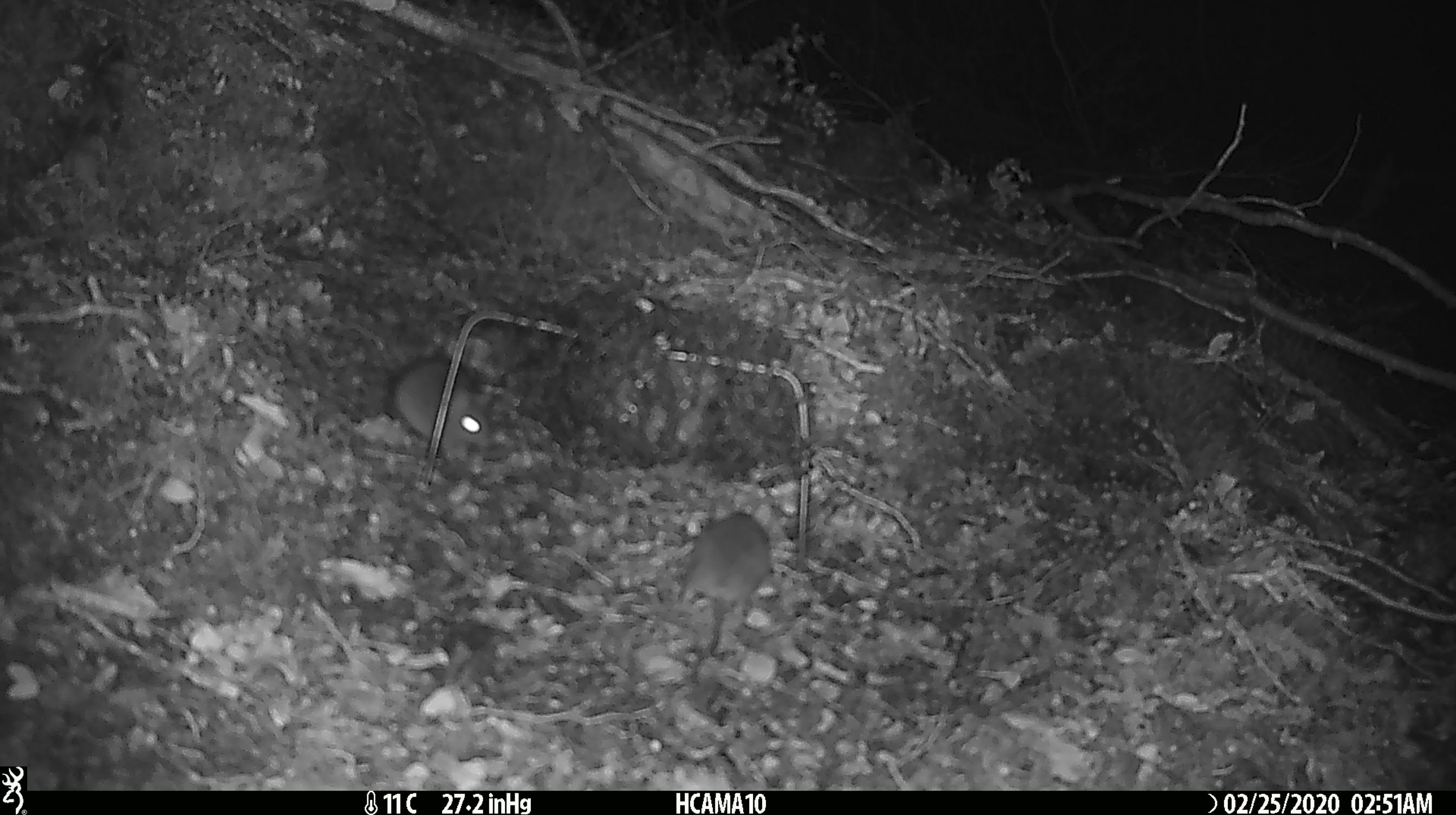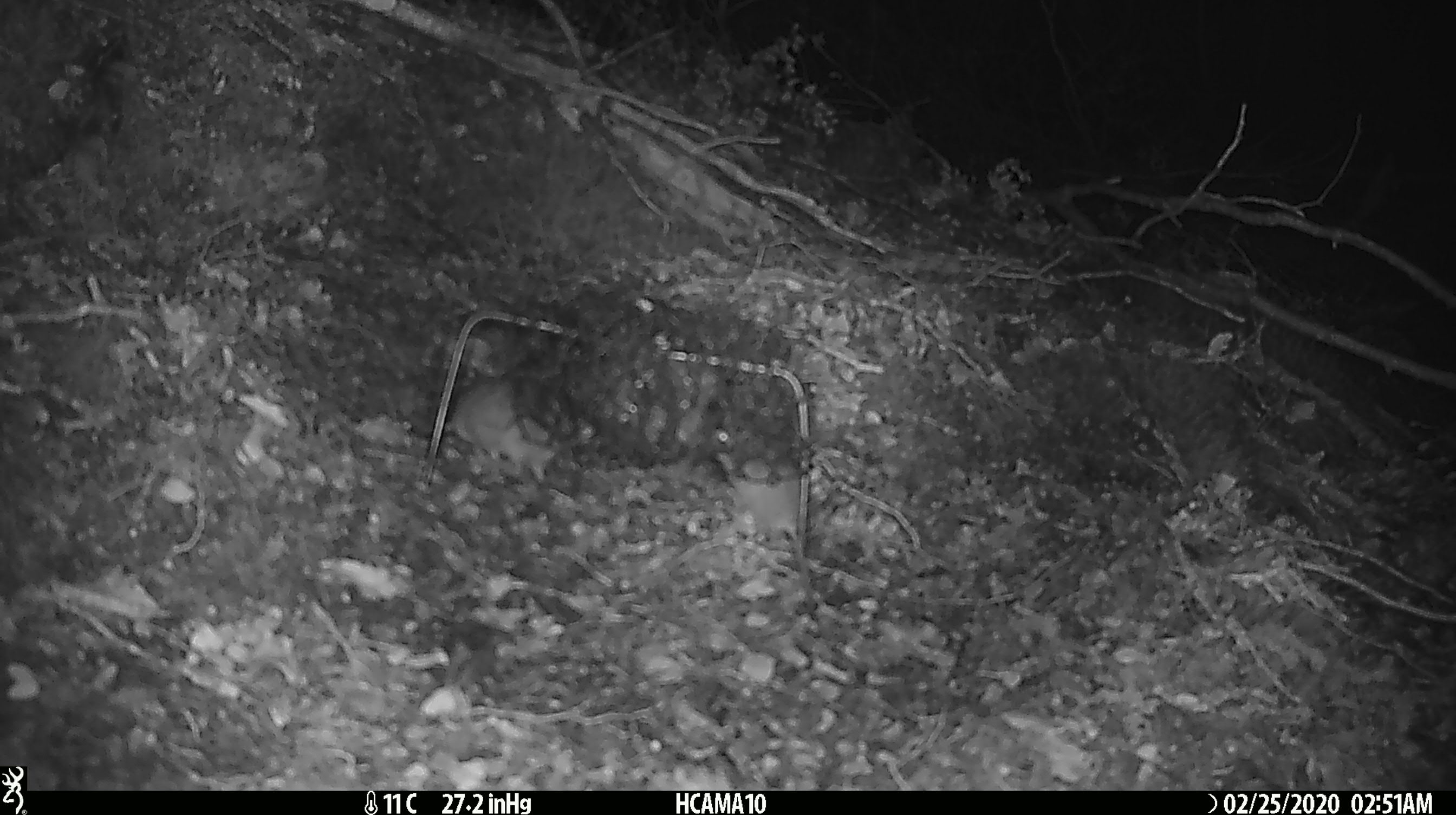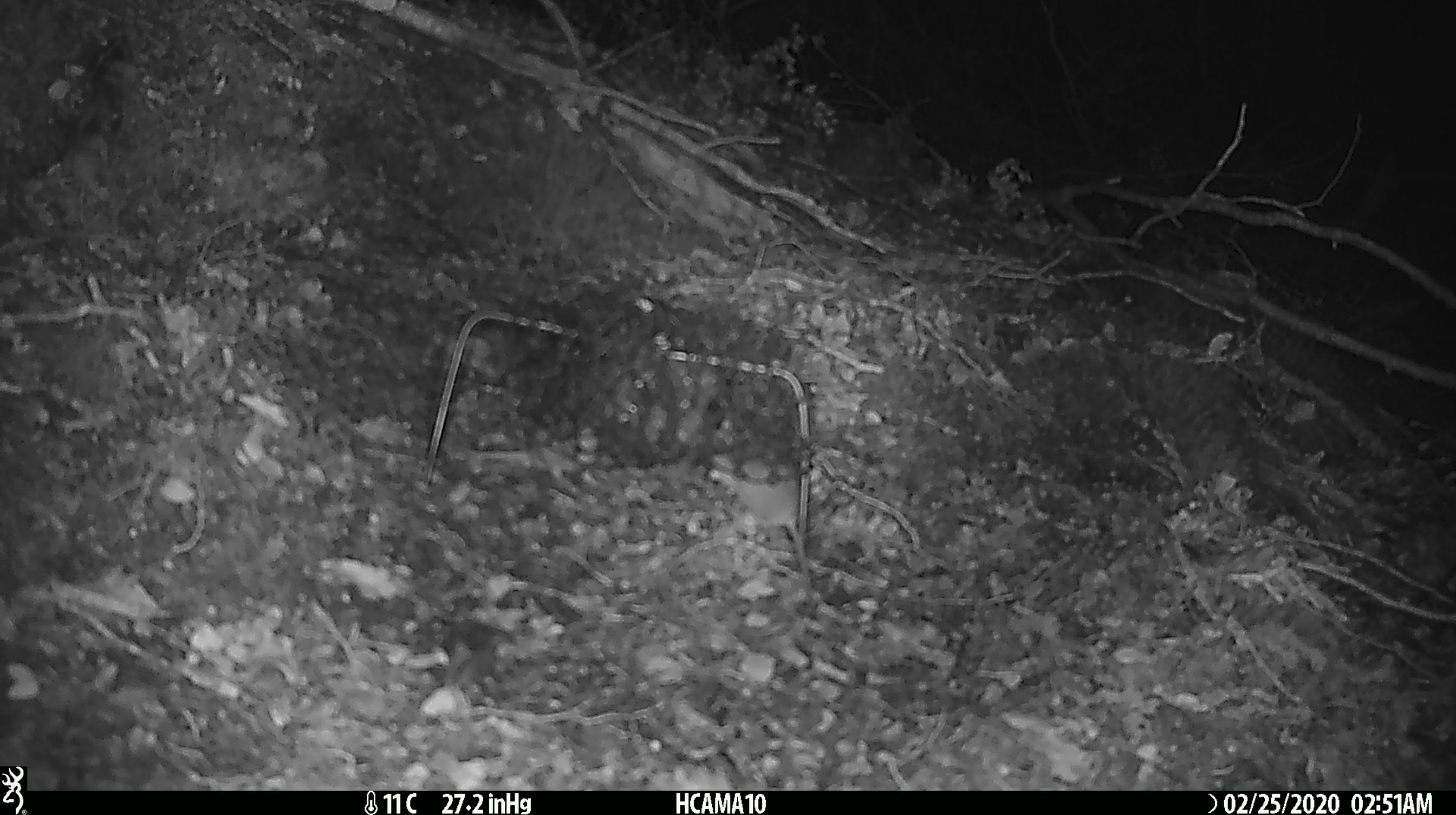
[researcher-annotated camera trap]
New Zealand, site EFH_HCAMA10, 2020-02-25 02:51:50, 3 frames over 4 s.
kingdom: Animalia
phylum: Chordata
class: Mammalia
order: Rodentia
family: Muridae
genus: Mus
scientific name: Mus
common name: mouse